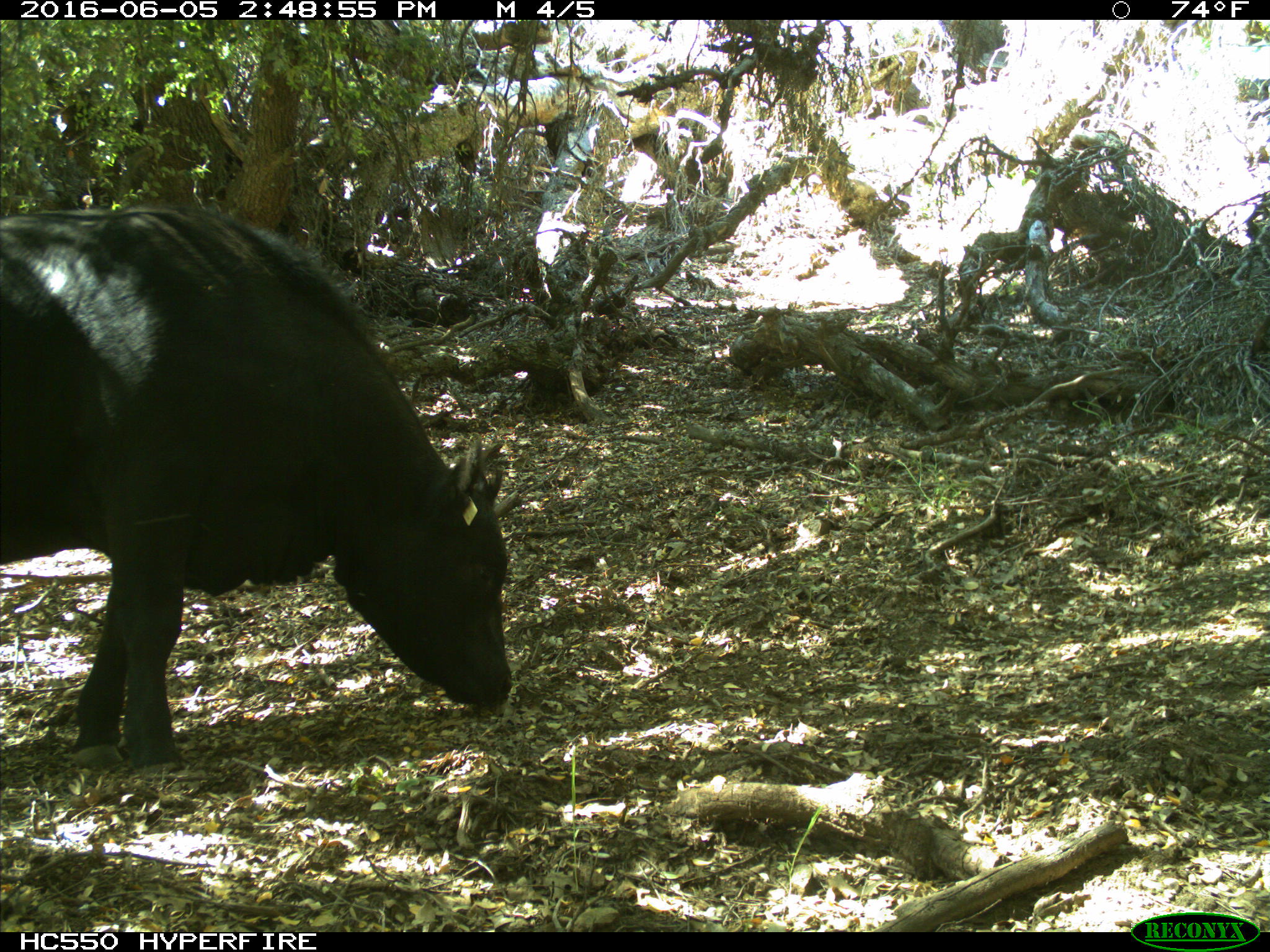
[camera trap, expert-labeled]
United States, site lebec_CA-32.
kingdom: Animalia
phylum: Chordata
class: Mammalia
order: Artiodactyla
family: Bovidae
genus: Bos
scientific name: Bos taurus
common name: domestic cow